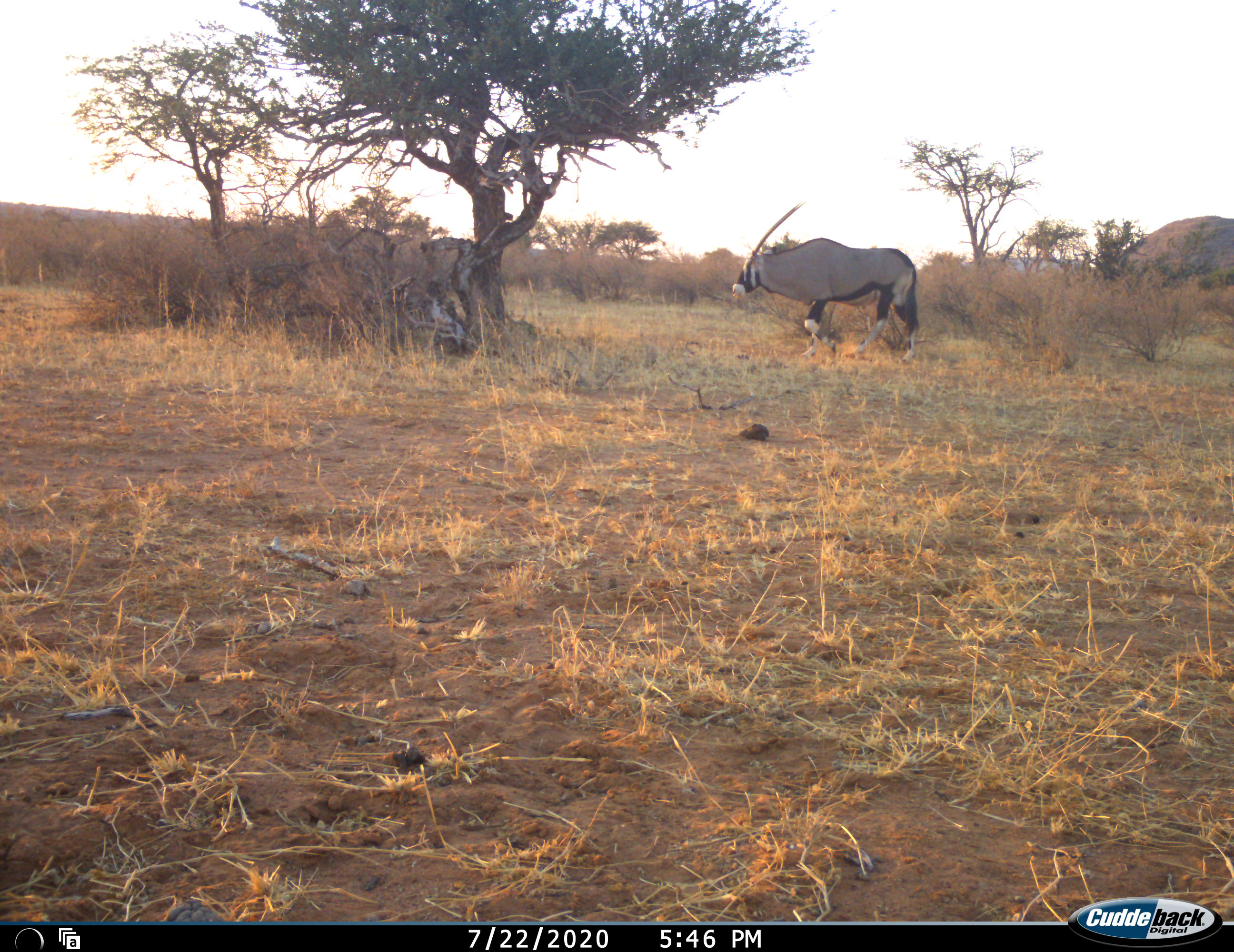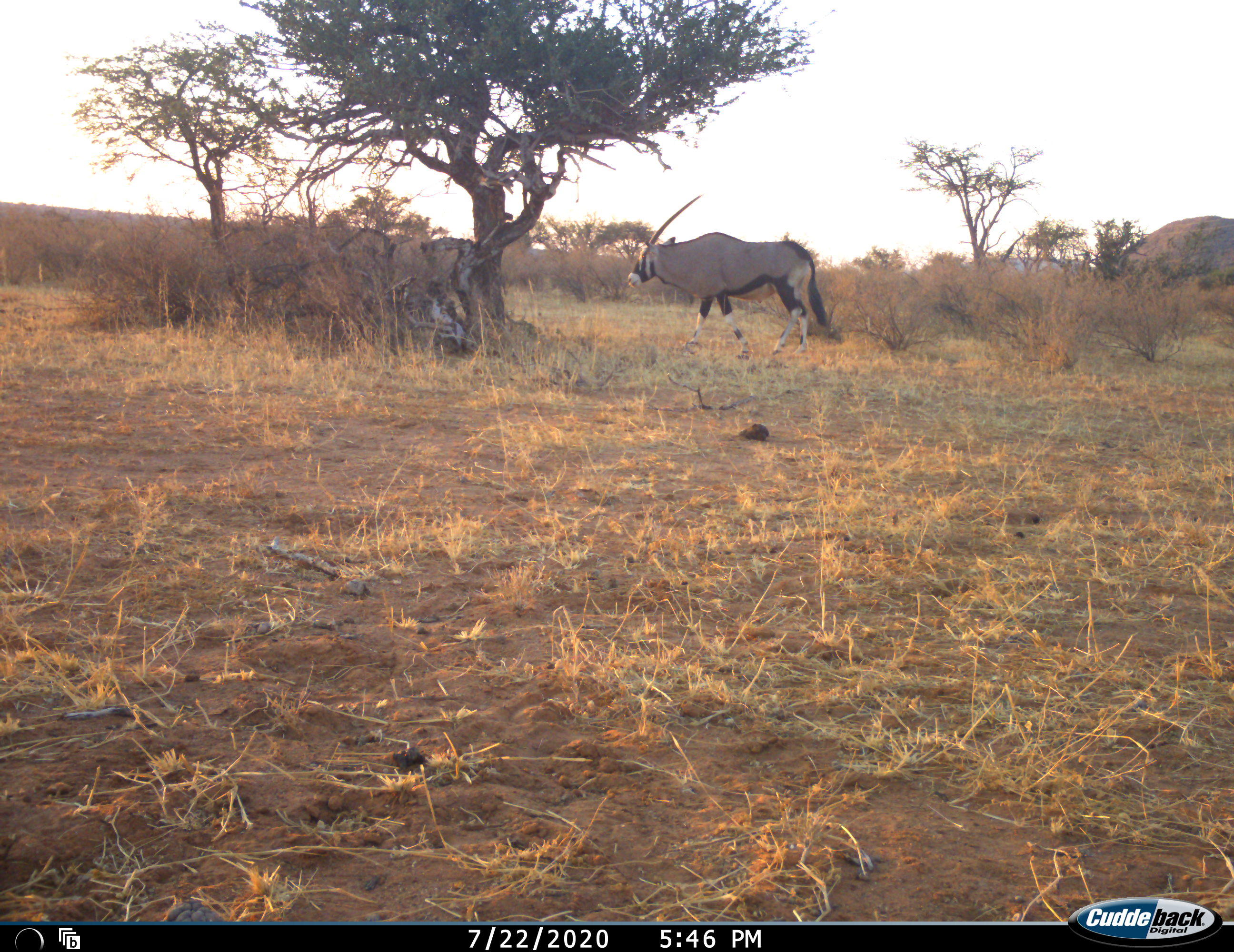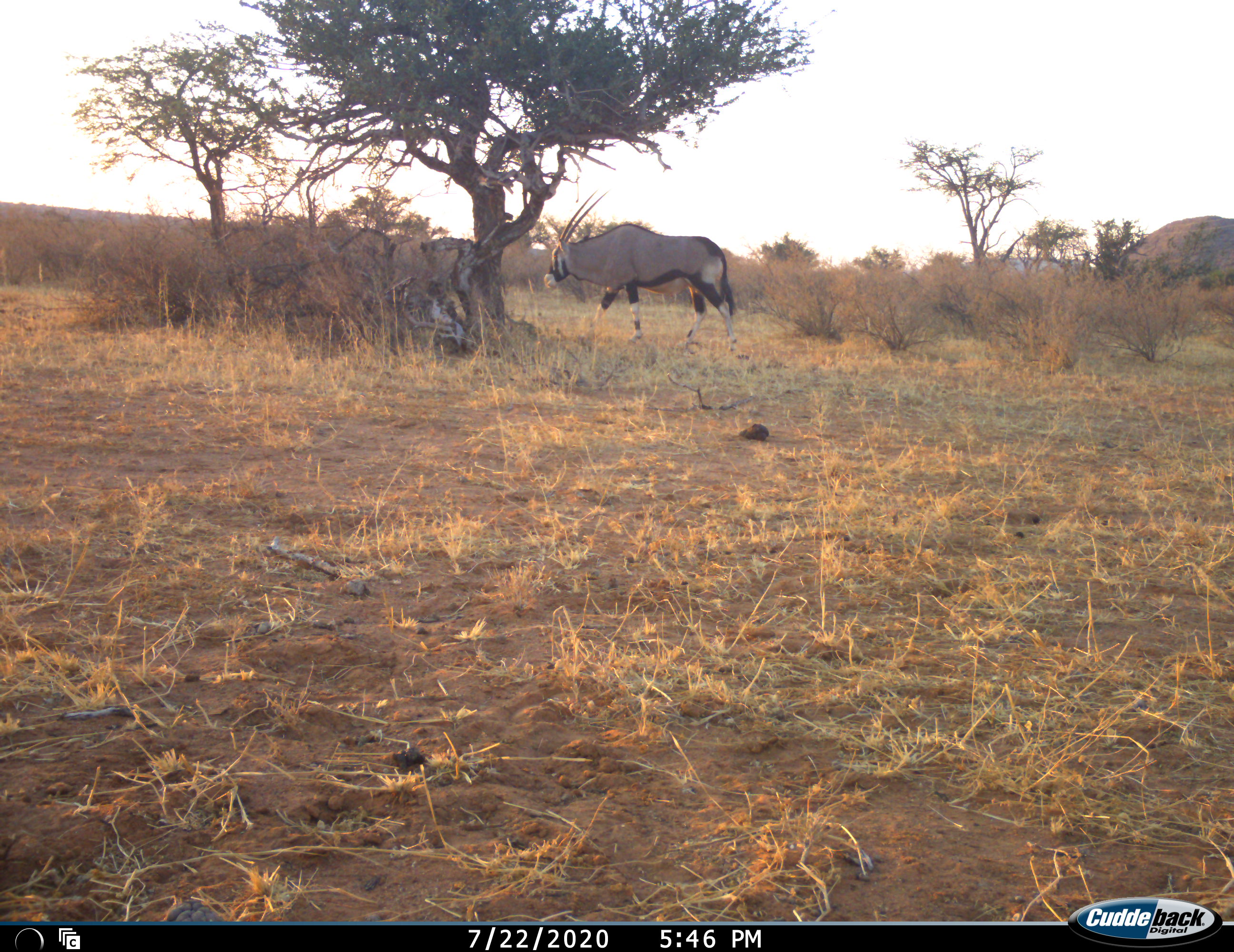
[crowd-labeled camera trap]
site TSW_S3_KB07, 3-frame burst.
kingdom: Animalia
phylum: Chordata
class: Mammalia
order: Artiodactyla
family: Bovidae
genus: Oryx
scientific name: Oryx gazella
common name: gemsbok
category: oryx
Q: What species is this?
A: Oryx (gemsbok) (Oryx gazella).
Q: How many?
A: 1.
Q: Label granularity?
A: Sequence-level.